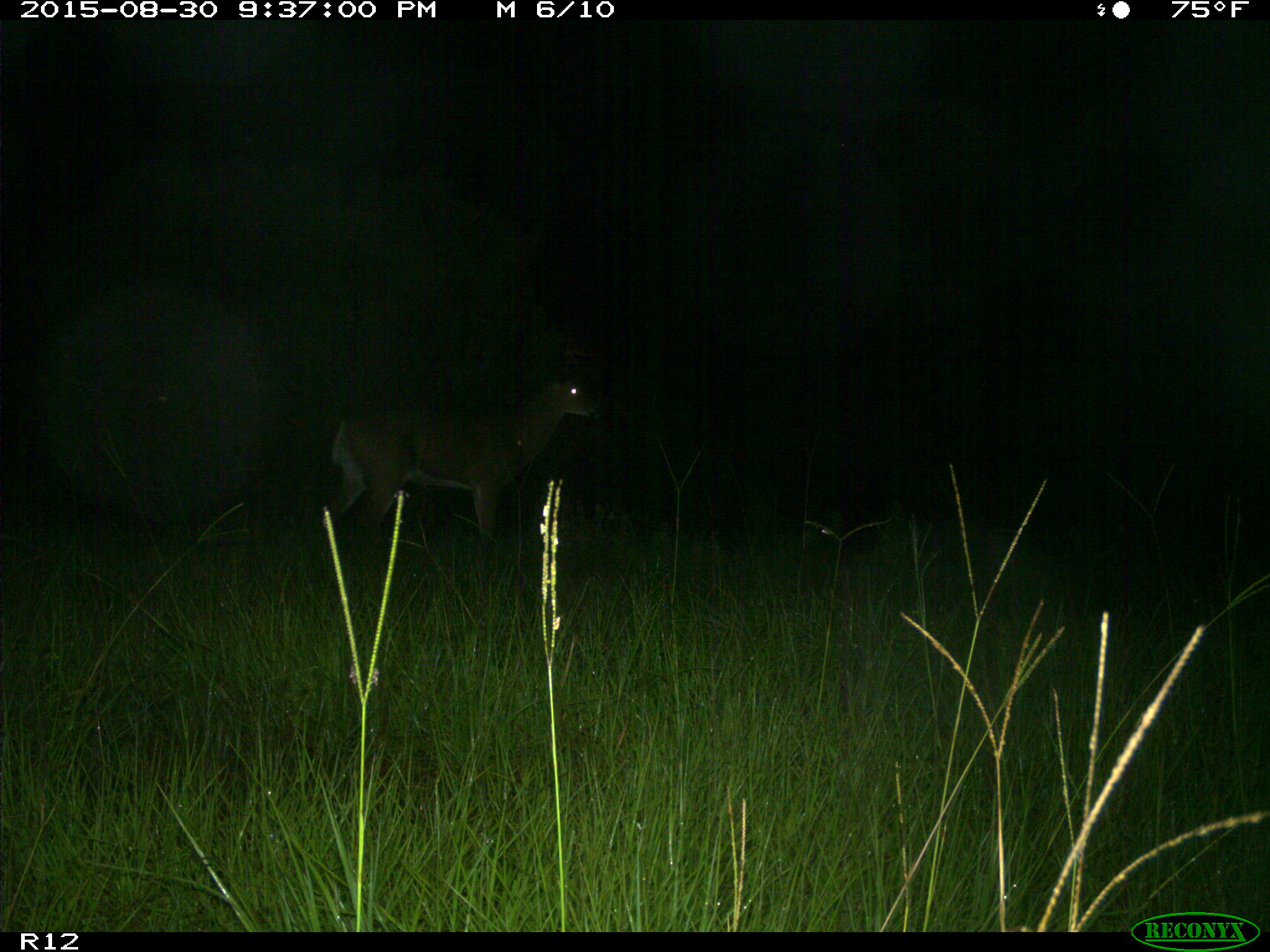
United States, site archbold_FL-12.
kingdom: Animalia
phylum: Chordata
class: Mammalia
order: Artiodactyla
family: Cervidae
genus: Odocoileus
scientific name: Odocoileus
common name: deer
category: unidentified deer